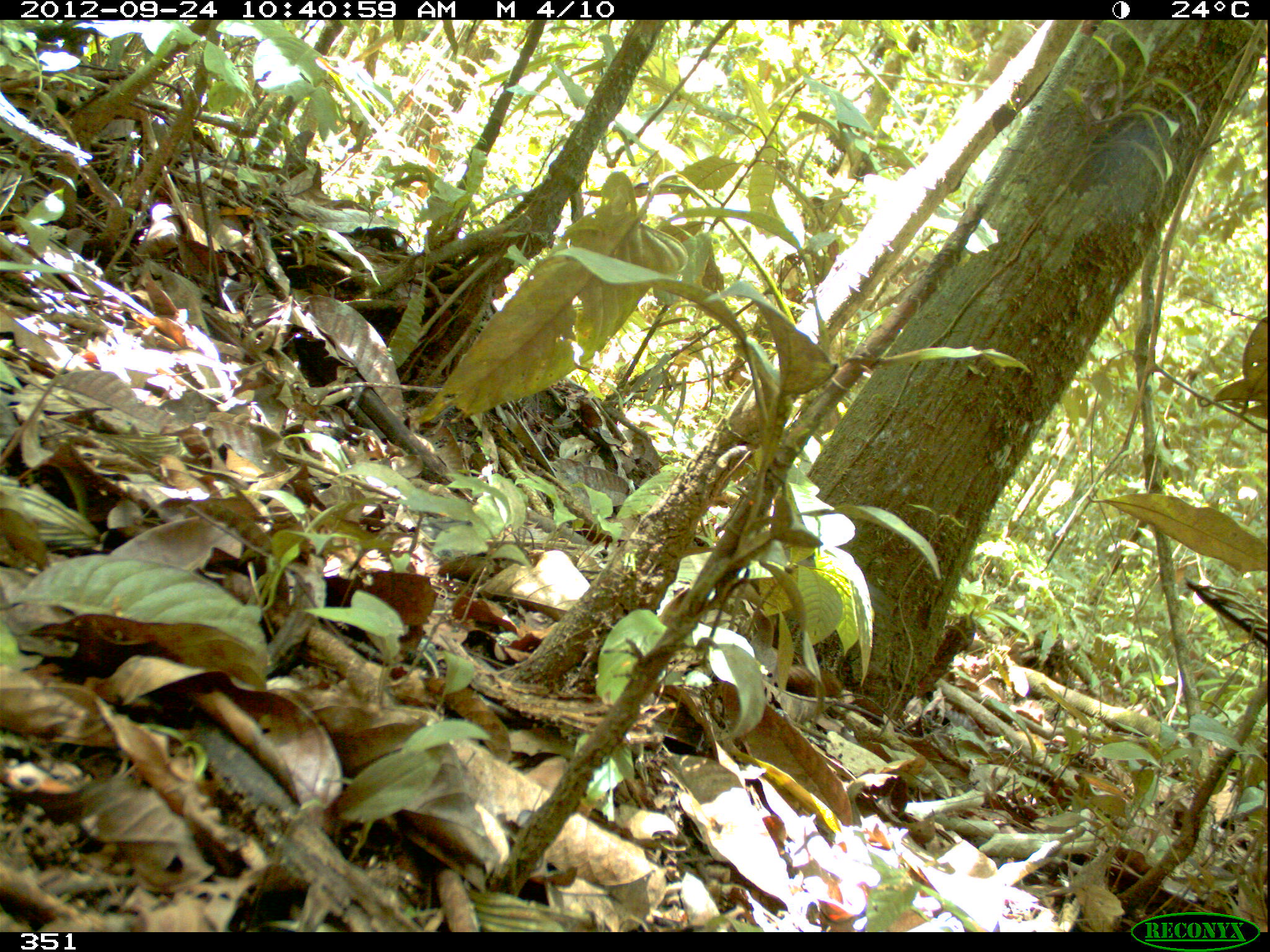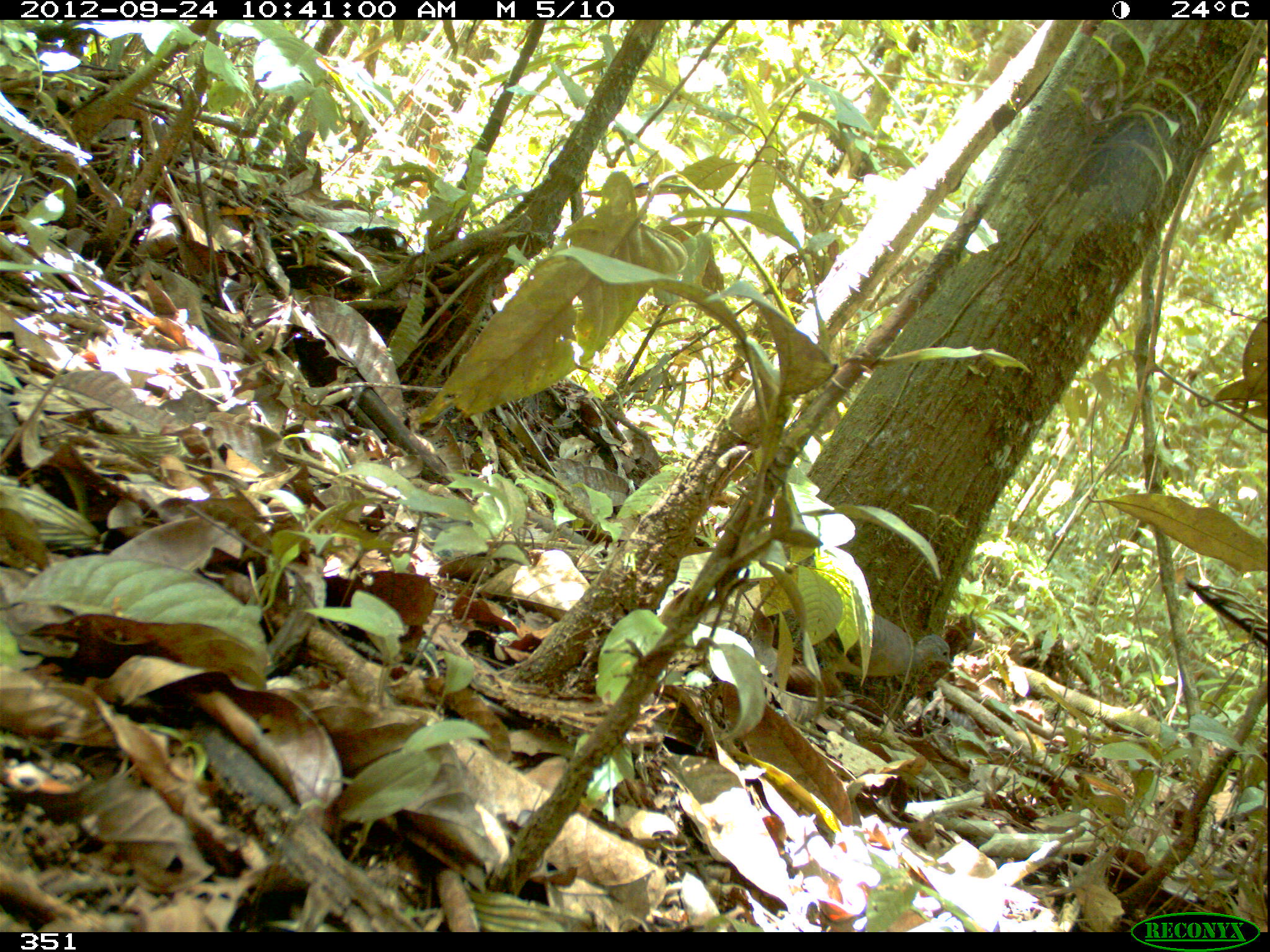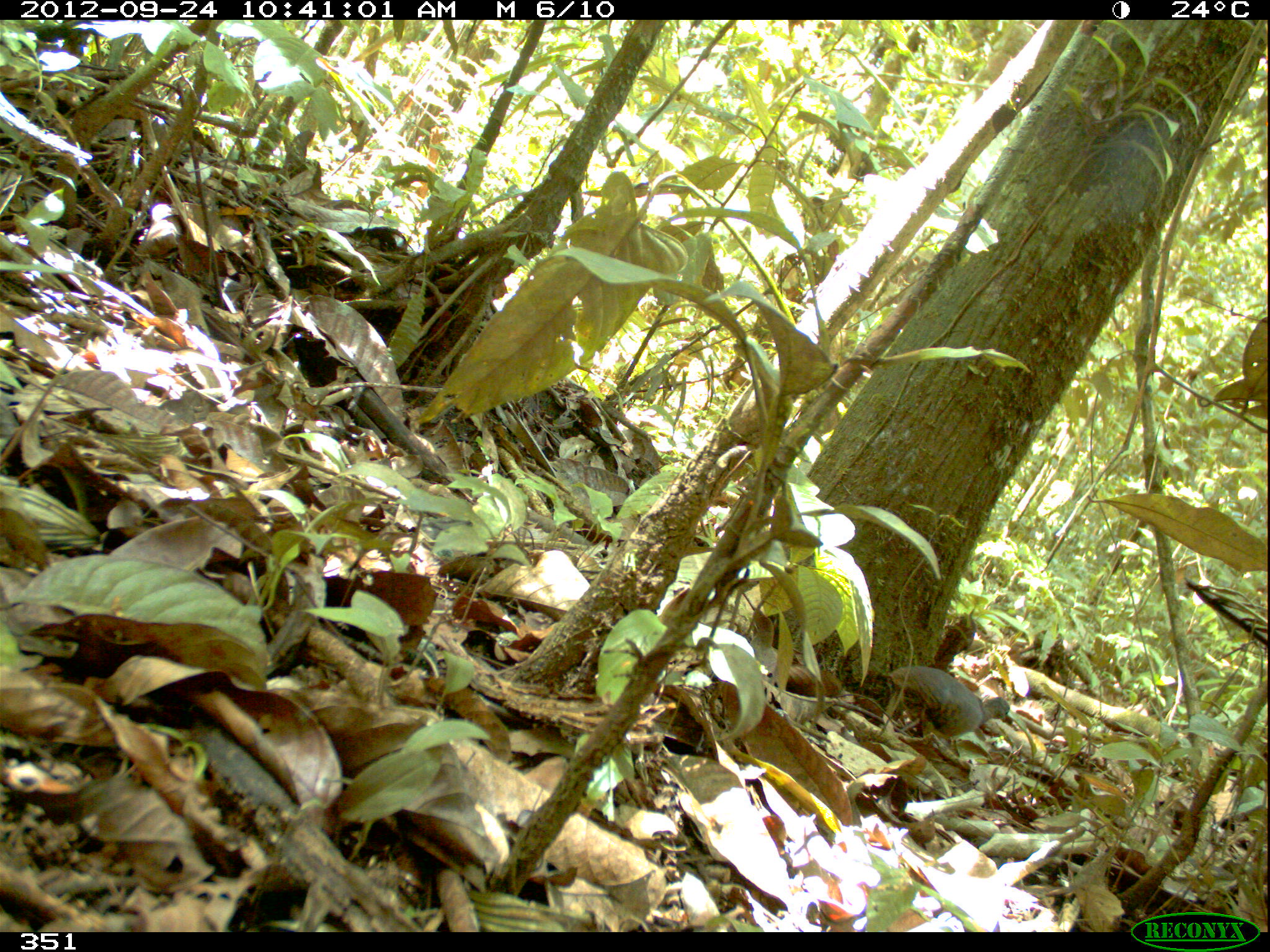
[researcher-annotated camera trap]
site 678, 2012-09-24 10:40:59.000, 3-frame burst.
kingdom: Animalia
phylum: Chordata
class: Aves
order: Galliformes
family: Phasianidae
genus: Alectoris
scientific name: Alectoris rufa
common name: red-legged partridge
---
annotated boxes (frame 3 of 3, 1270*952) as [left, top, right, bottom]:
alectoris rufa: [887, 662, 1010, 740]